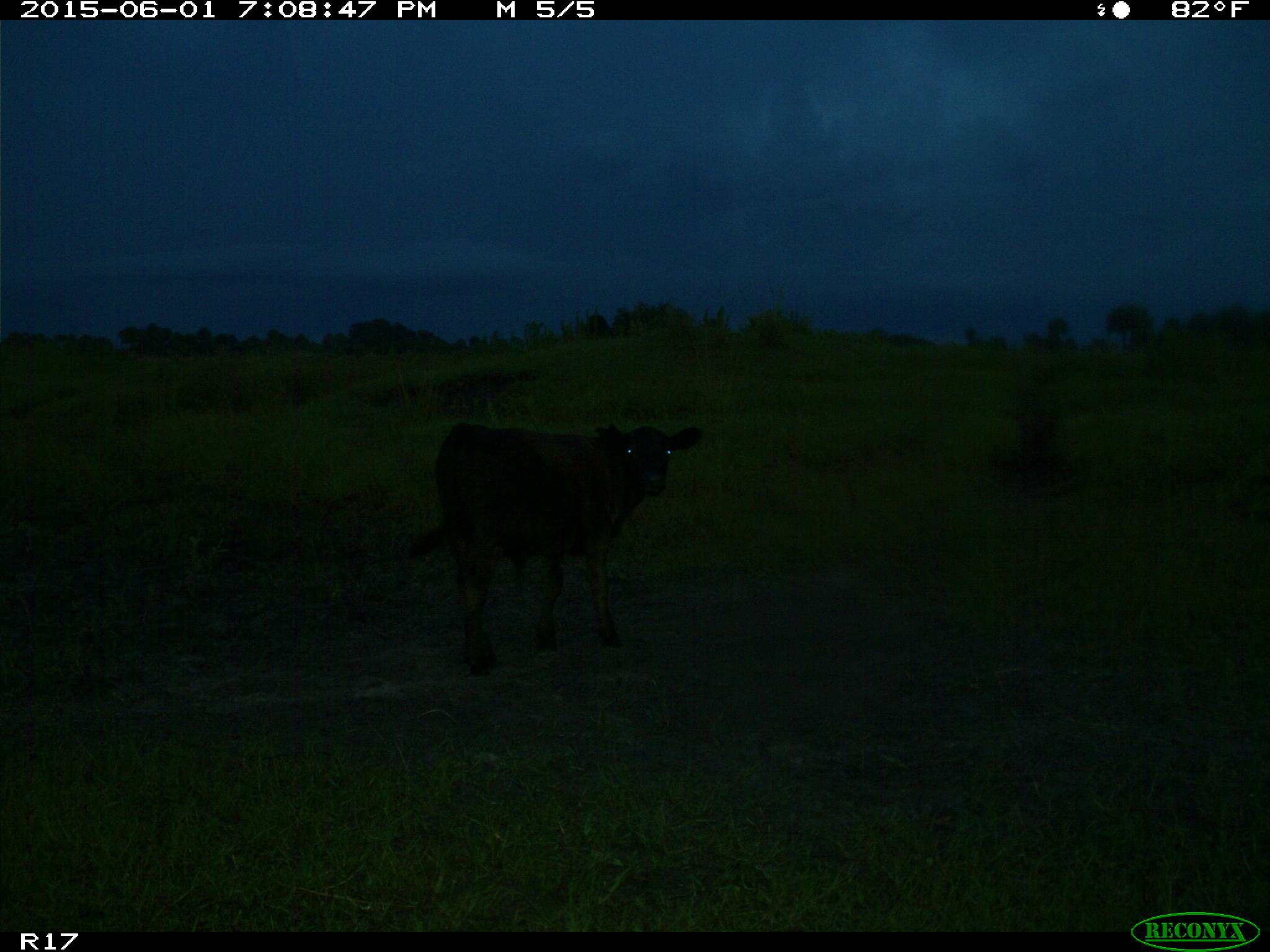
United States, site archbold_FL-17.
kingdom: Animalia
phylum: Chordata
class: Mammalia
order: Artiodactyla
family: Bovidae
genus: Bos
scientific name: Bos taurus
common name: domestic cow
Bos taurus (domestic cow).